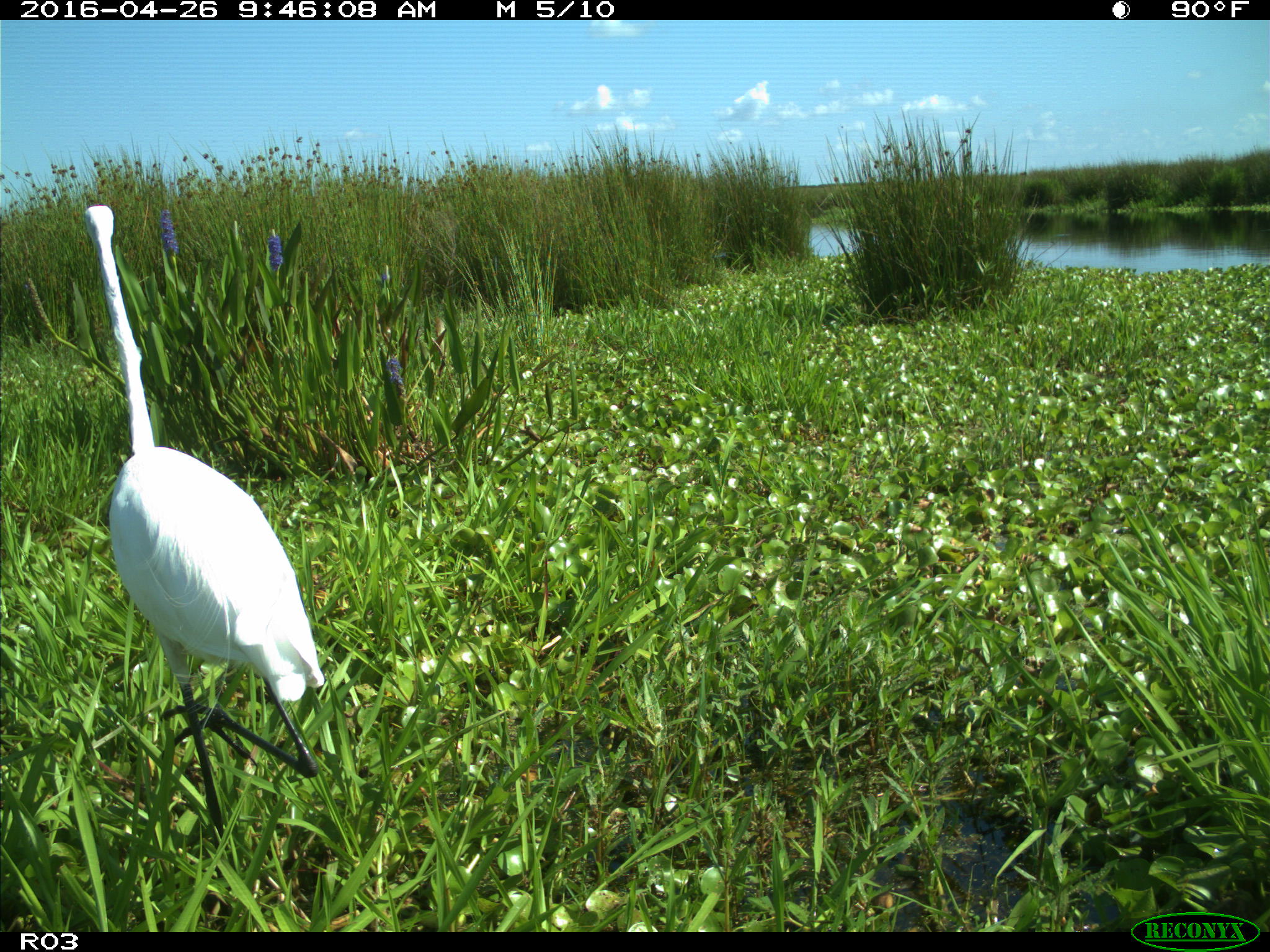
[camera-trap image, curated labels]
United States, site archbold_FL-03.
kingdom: Animalia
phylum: Chordata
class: Aves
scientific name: Aves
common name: birds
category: unidentified bird